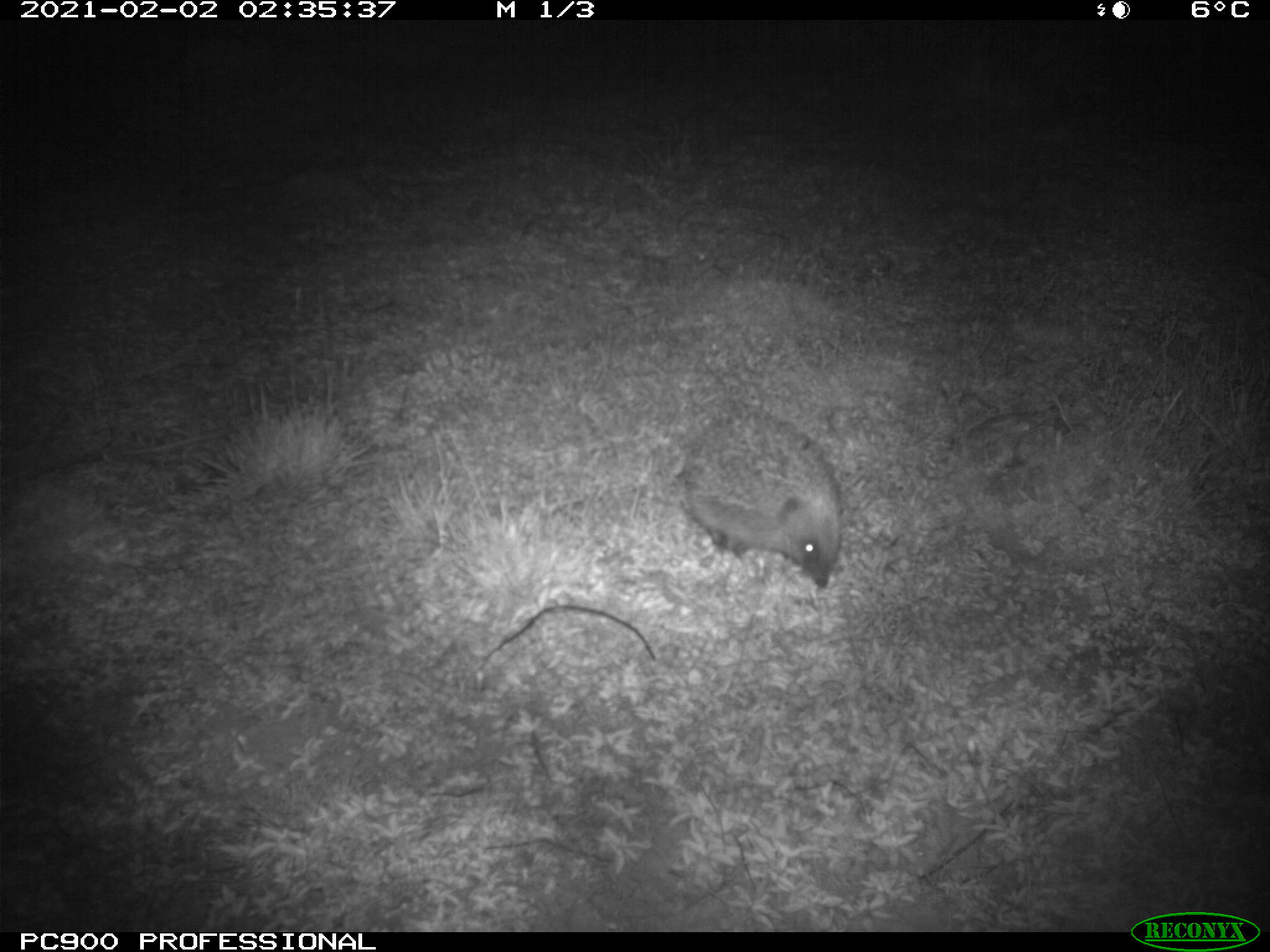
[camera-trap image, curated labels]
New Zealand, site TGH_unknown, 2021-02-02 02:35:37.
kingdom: Animalia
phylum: Chordata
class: Mammalia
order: Eulipotyphla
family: Erinaceidae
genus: Erinaceus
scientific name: Erinaceus europaeus europaeus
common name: european hedgehog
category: hedgehog